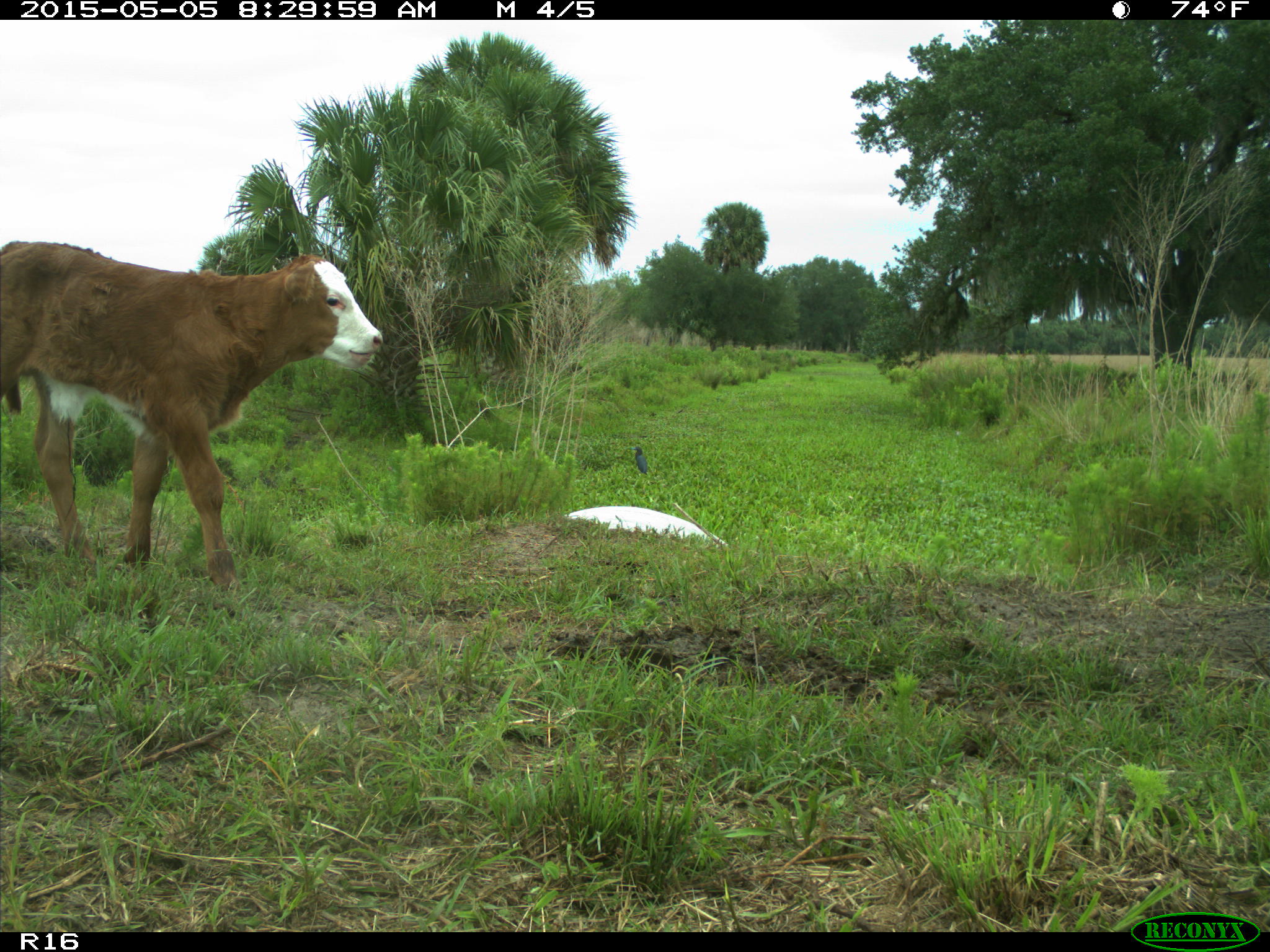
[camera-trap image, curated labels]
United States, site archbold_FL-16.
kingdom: Animalia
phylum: Chordata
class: Mammalia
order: Artiodactyla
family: Bovidae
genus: Bos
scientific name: Bos taurus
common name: domestic cow